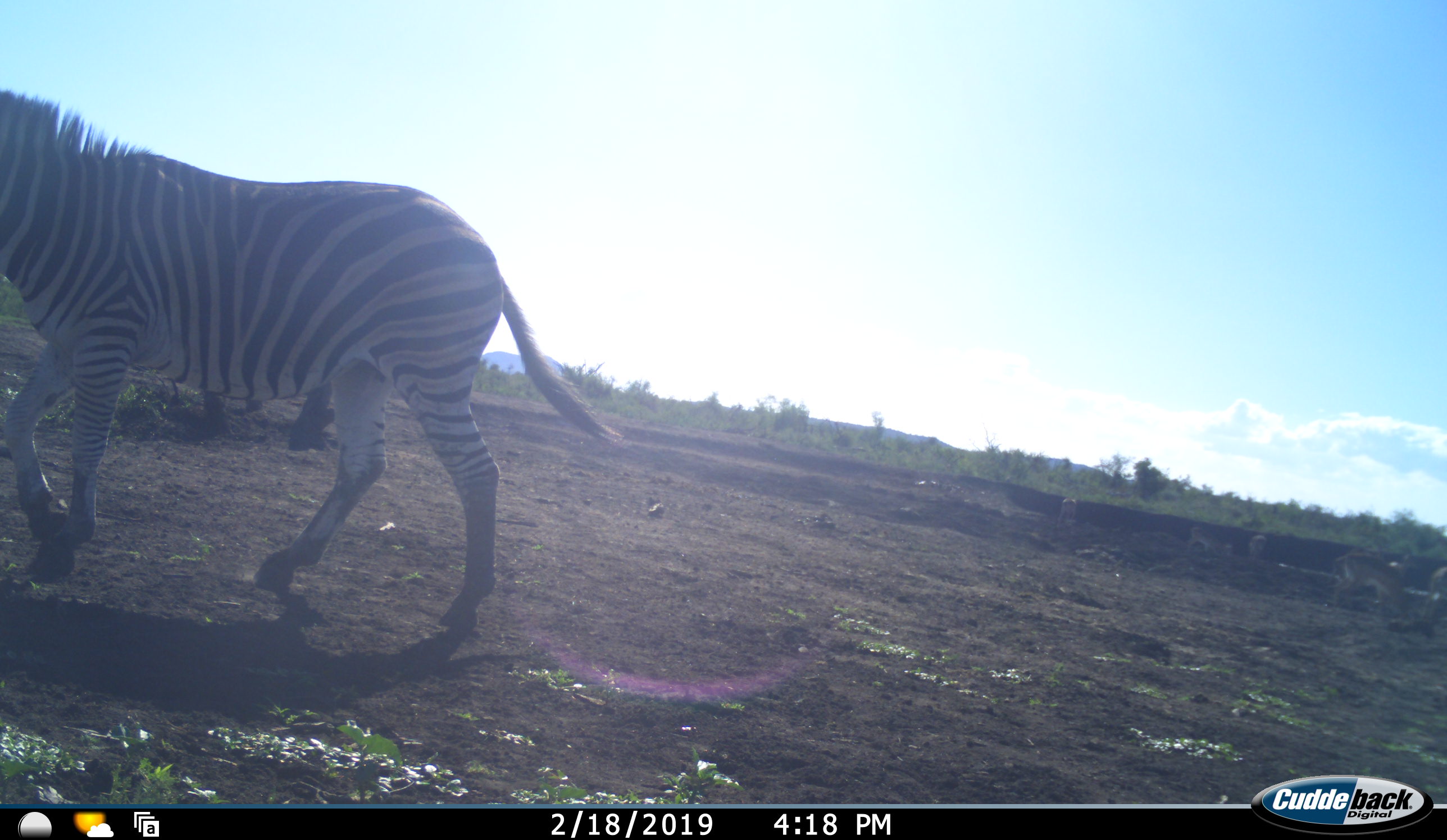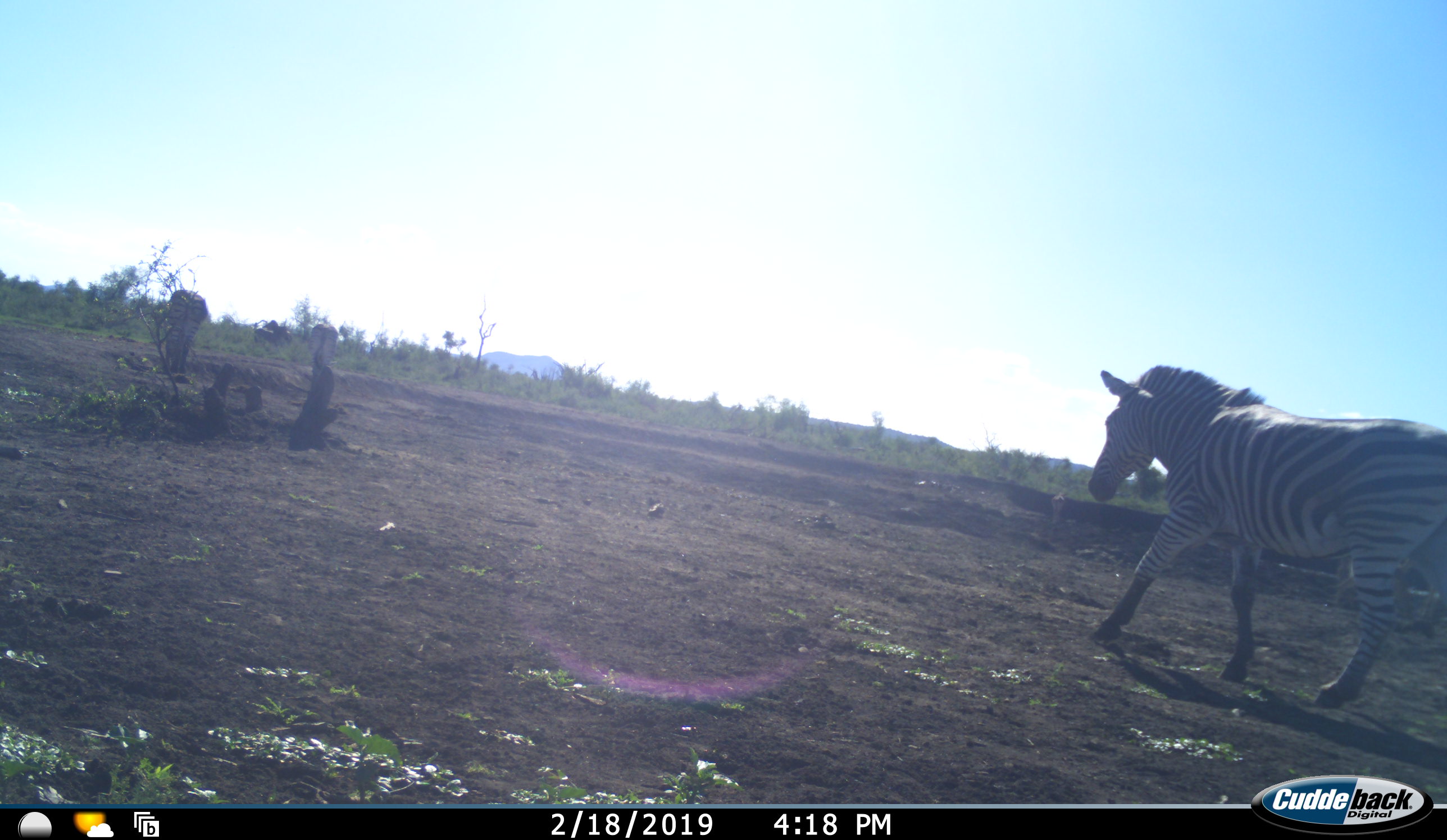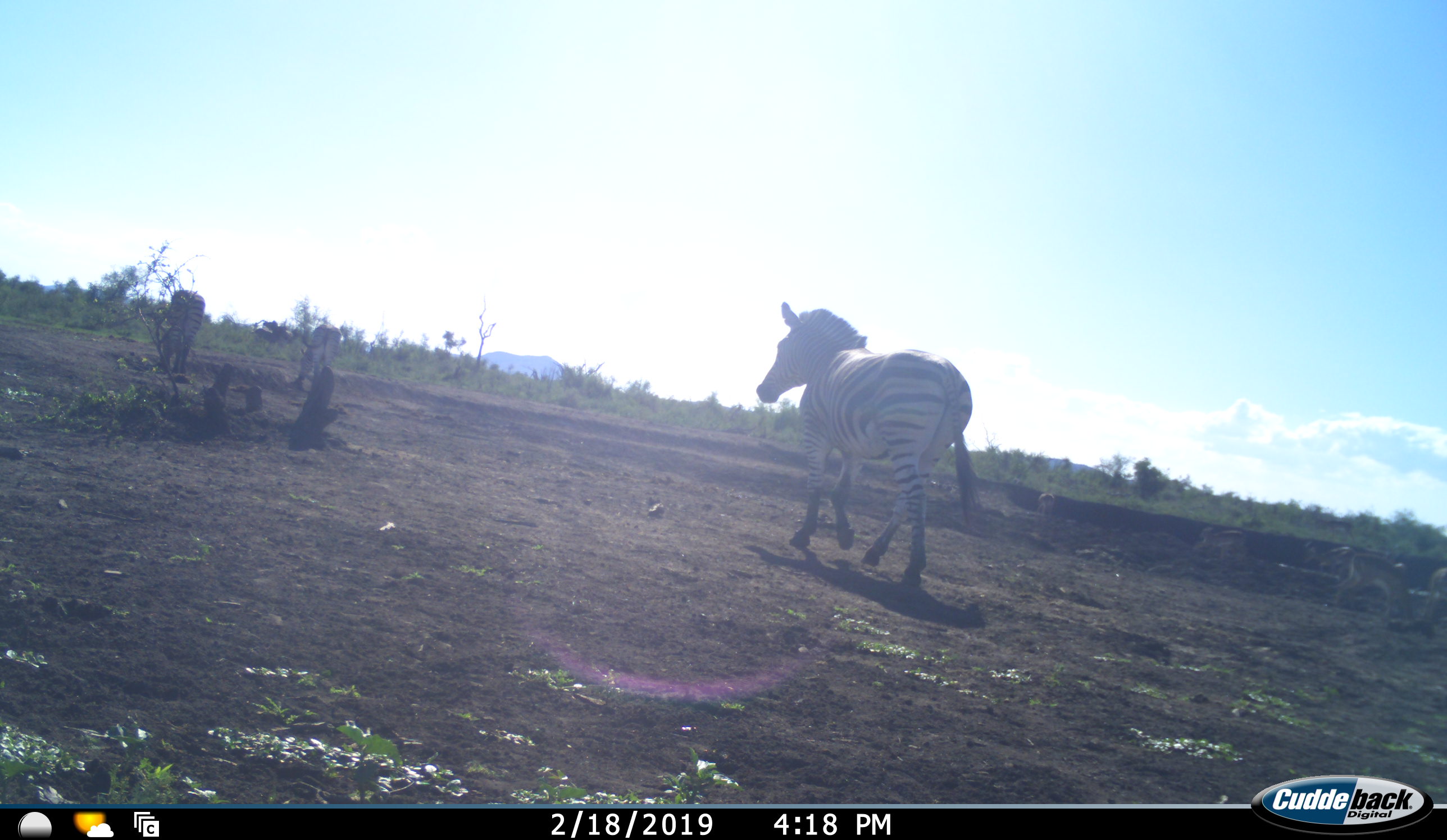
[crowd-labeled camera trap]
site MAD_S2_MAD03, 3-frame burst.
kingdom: Animalia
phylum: Chordata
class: Mammalia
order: Perissodactyla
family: Equidae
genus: Equus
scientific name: Equus quagga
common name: plains zebra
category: zebraplains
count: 2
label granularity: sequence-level